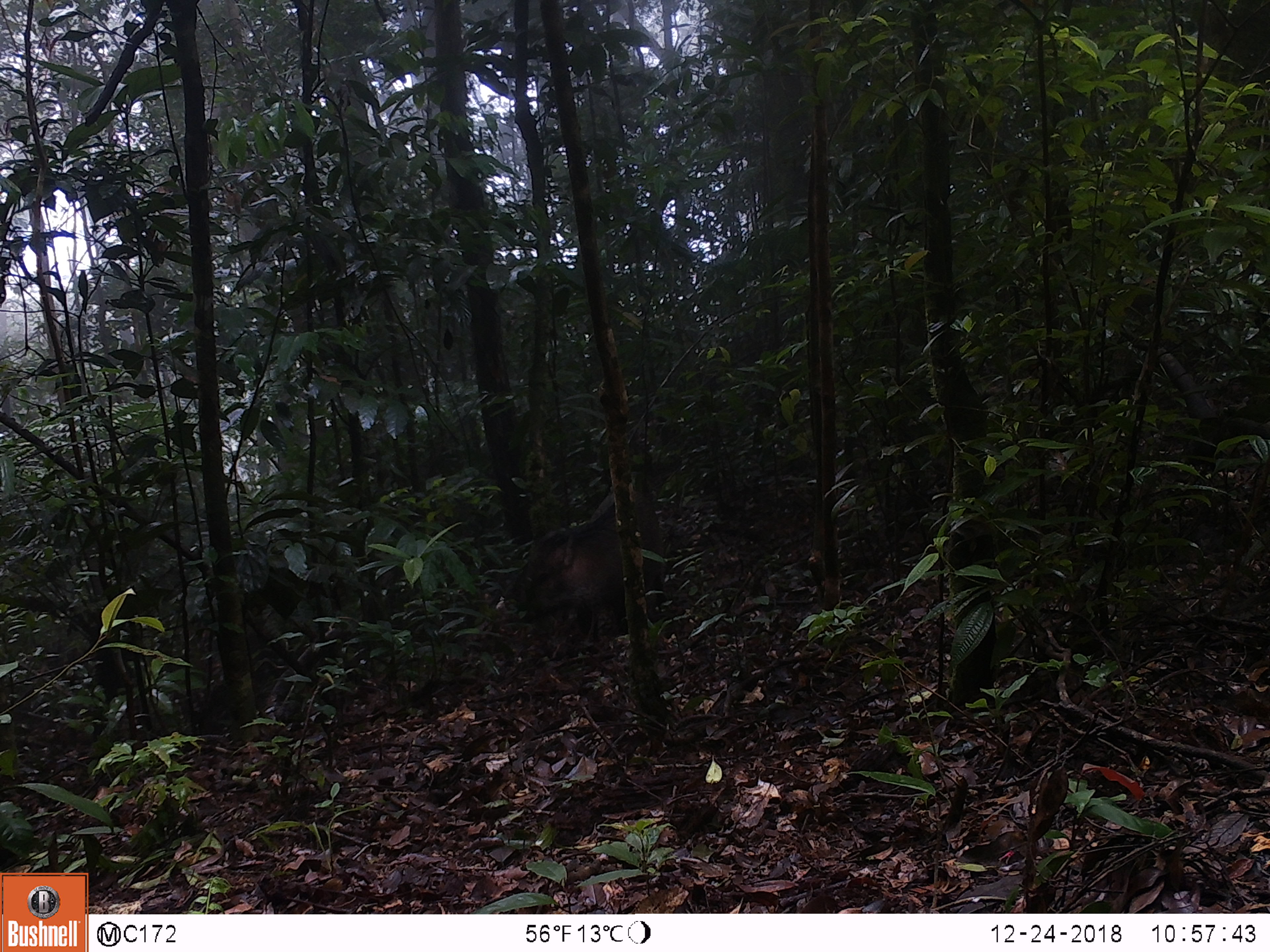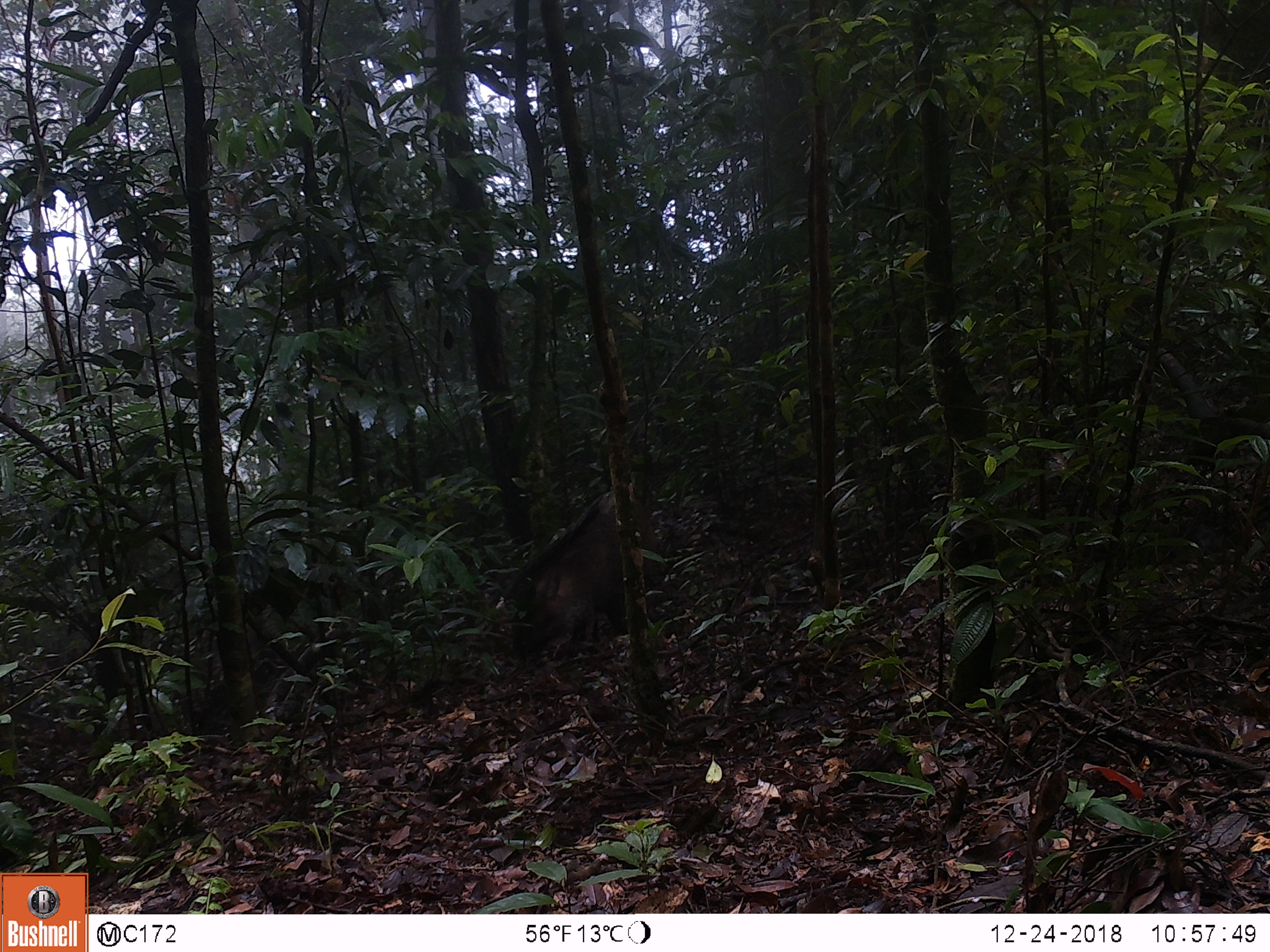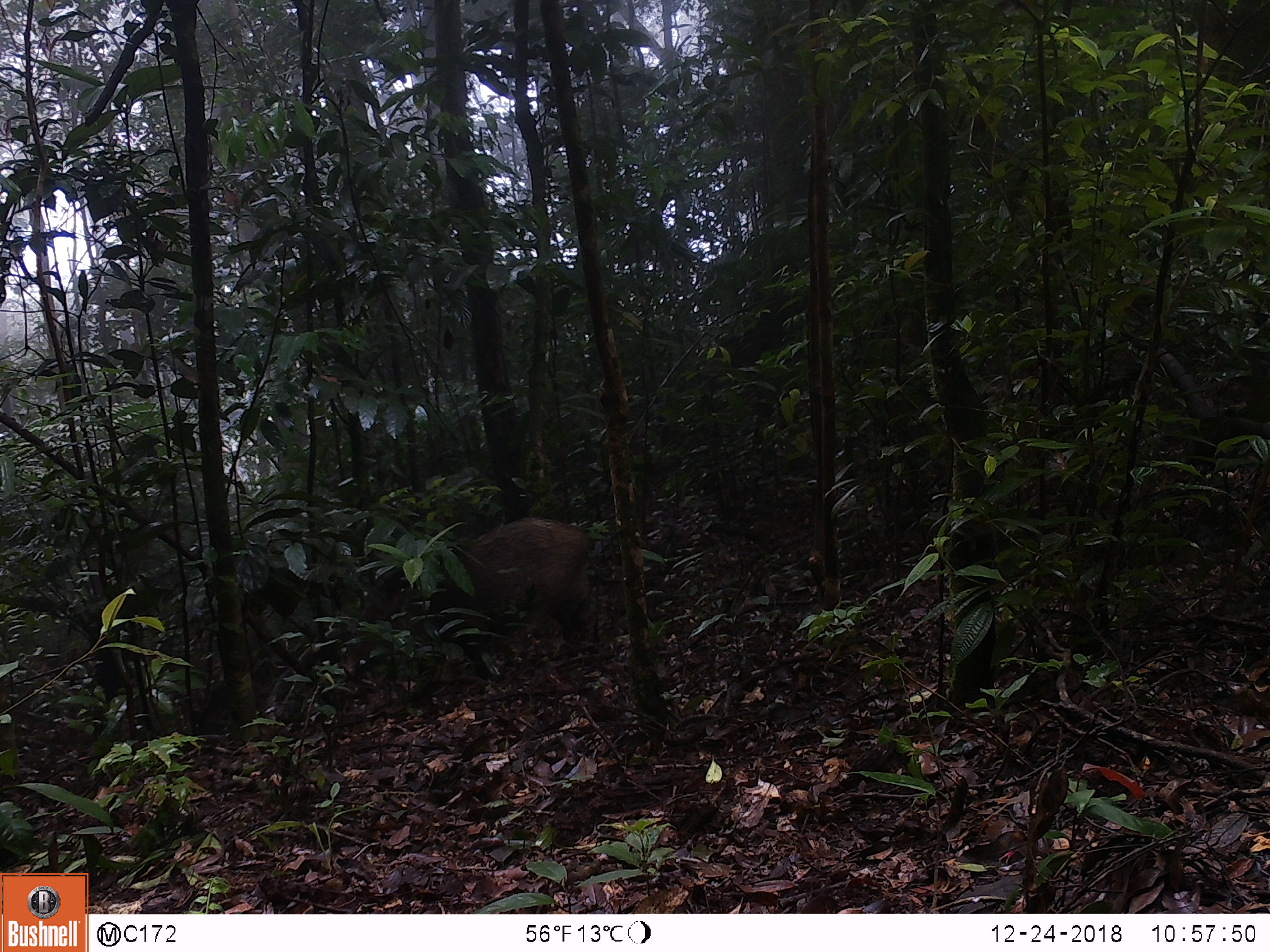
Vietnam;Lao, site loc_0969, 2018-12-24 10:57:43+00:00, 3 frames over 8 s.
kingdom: Animalia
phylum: Chordata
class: Mammalia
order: Artiodactyla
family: Suidae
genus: Sus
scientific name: Sus scrofa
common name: eurasian wild pig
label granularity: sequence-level